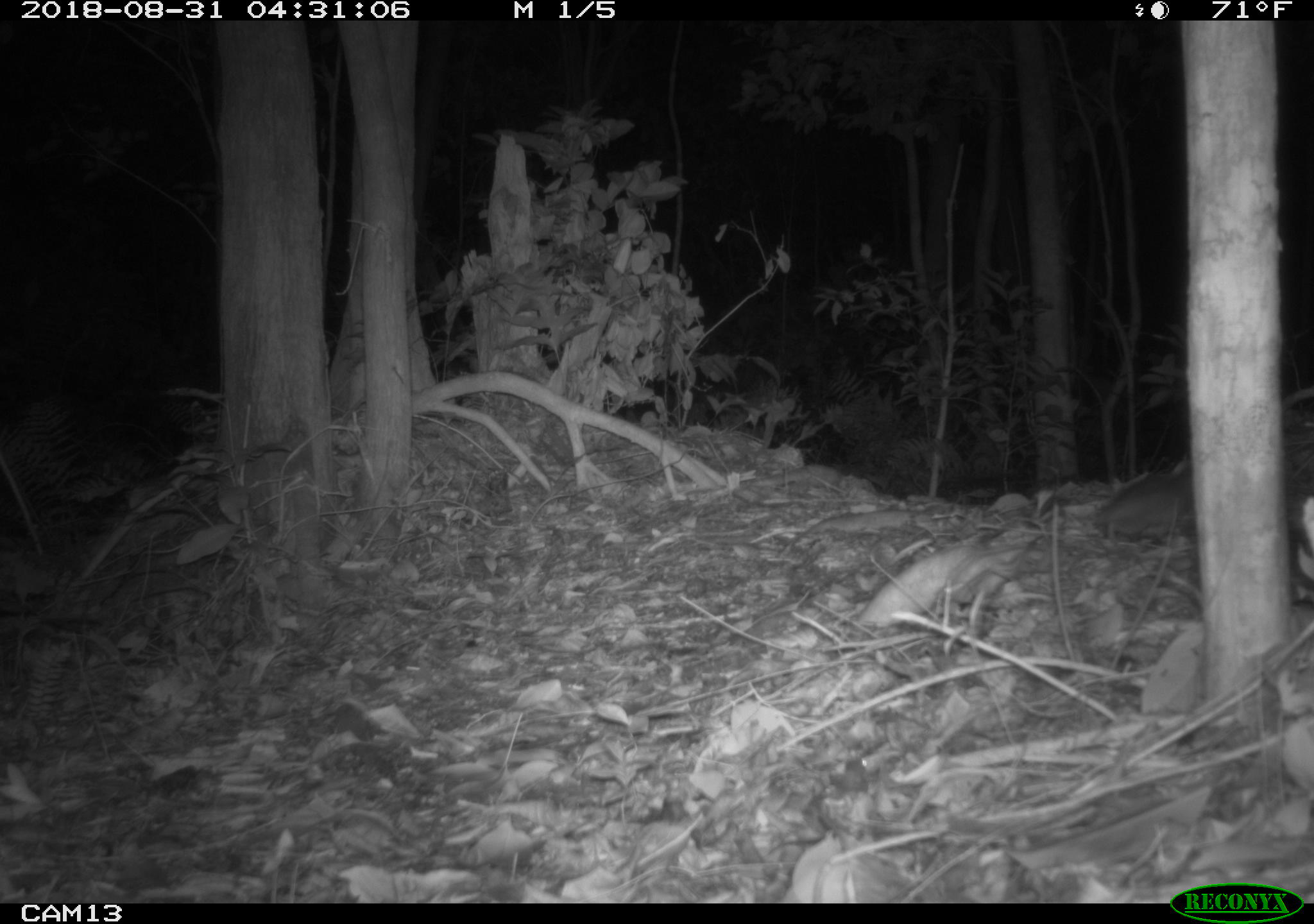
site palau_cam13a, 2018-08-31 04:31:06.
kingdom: Animalia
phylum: Chordata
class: Mammalia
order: Rodentia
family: Muridae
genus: Rattus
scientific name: Rattus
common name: rat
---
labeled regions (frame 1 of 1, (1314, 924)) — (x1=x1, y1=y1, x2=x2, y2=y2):
rat: (x1=1030, y1=470, x2=1197, y2=542)